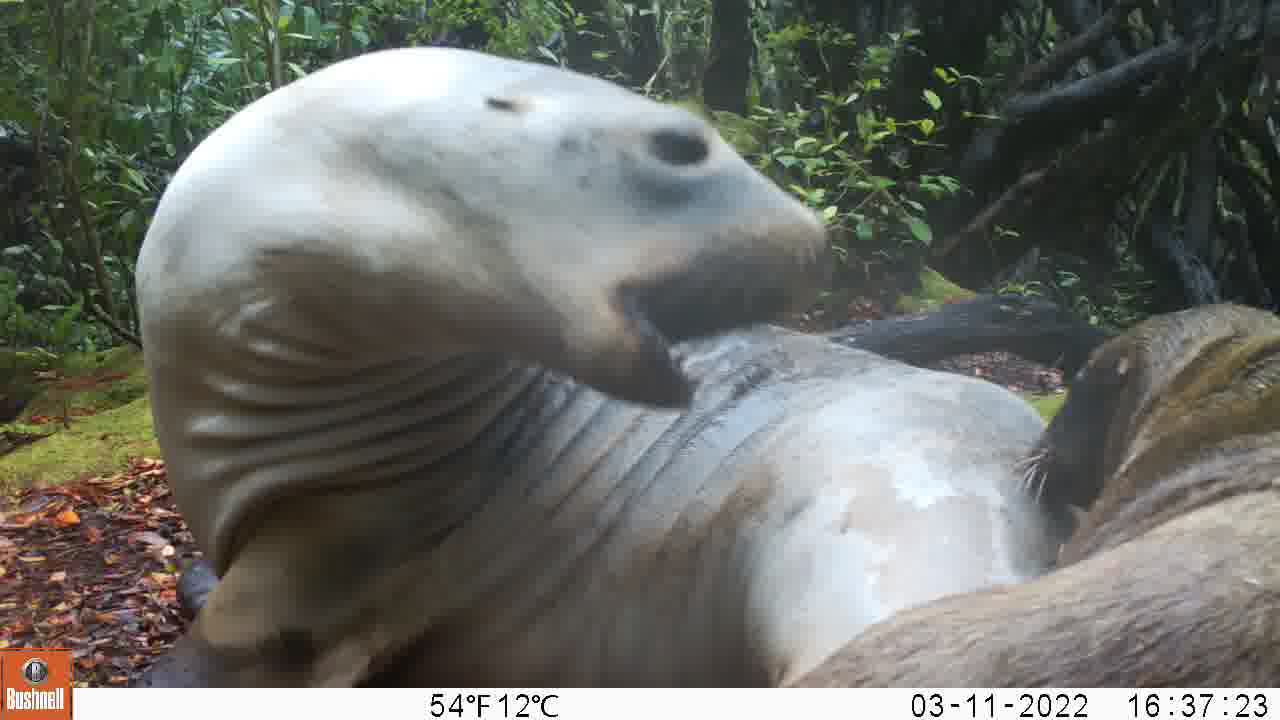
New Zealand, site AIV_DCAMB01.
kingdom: Animalia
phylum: Chordata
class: Mammalia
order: Carnivora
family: Otariidae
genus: Phocarctos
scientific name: Phocarctos hookeri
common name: new zealand sea lion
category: sealion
Sealion (new zealand sea lion) (Phocarctos hookeri).